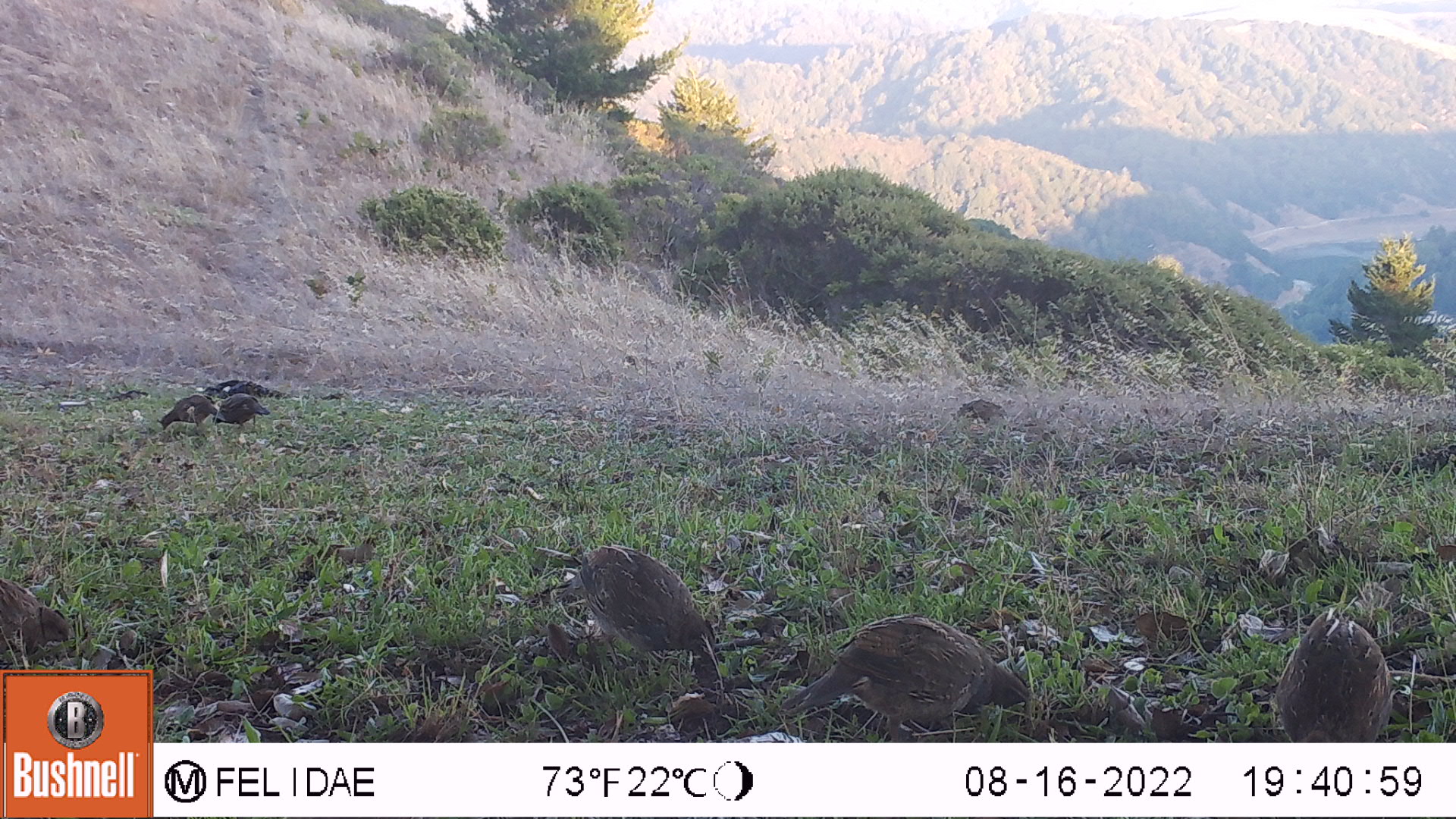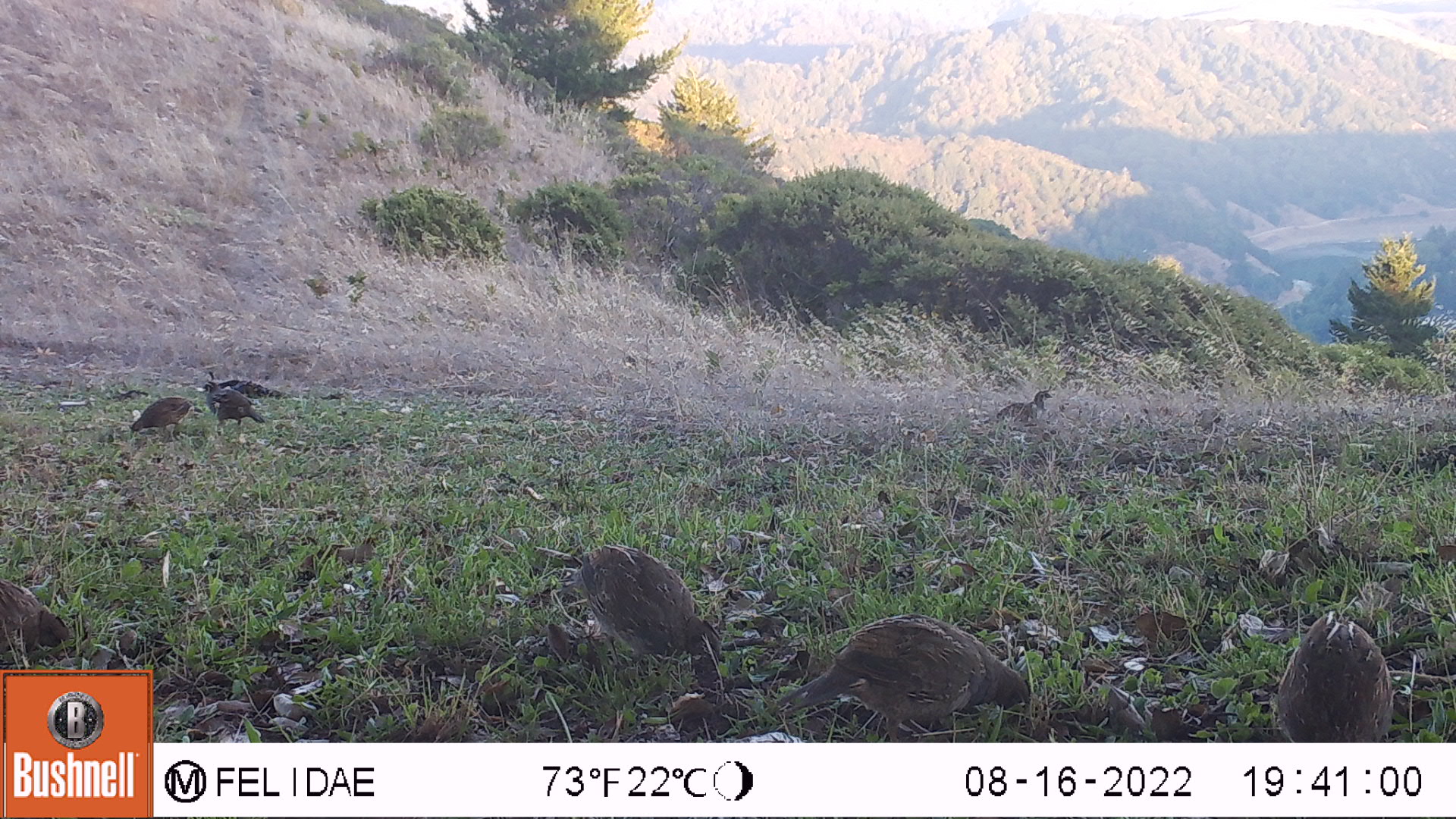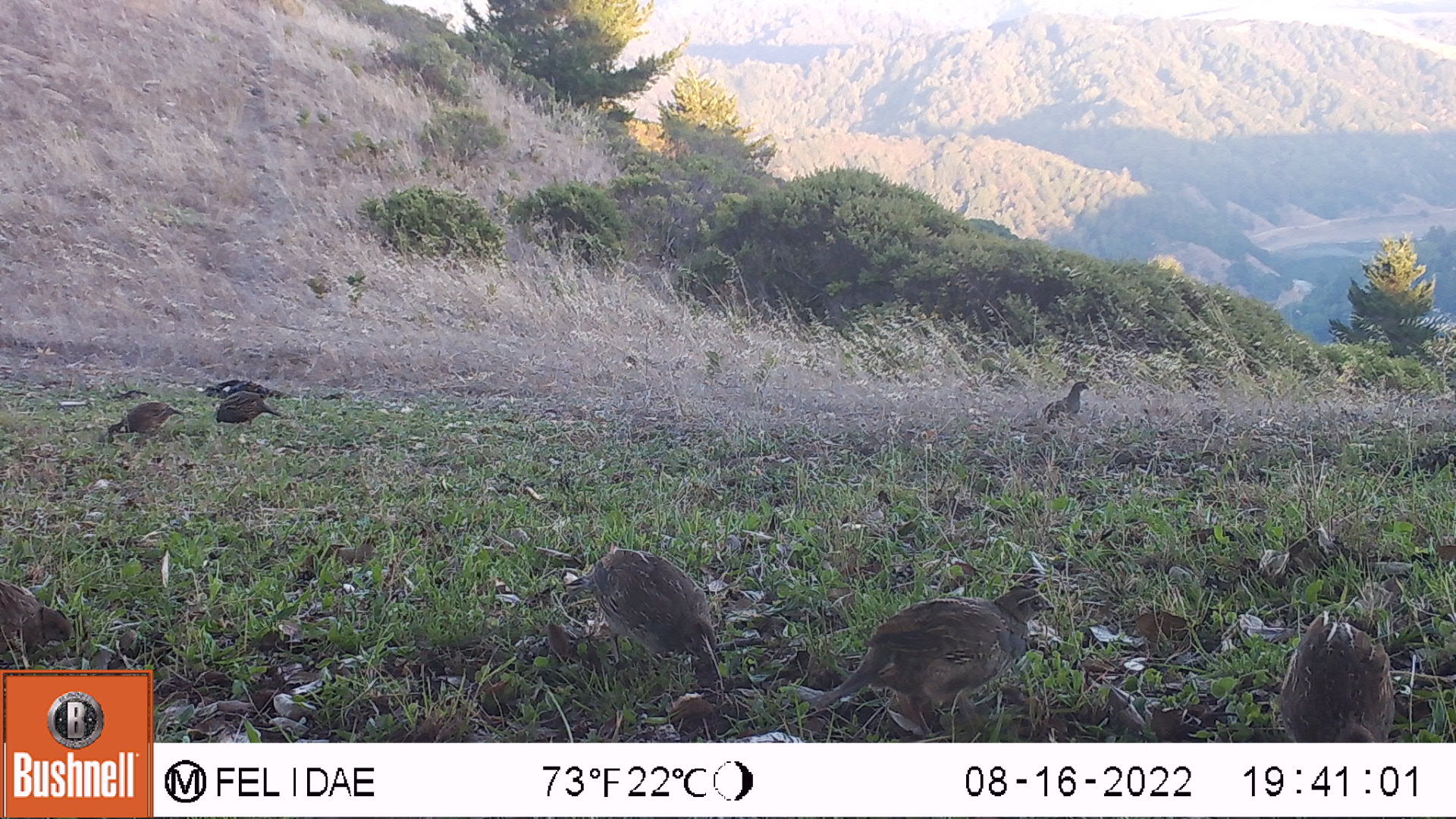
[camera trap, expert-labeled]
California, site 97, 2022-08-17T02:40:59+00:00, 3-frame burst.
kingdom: Animalia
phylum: Chordata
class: Aves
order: Galliformes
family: Odontophoridae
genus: Callipepla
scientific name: Callipepla californica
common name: california quail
California quail (Callipepla californica).